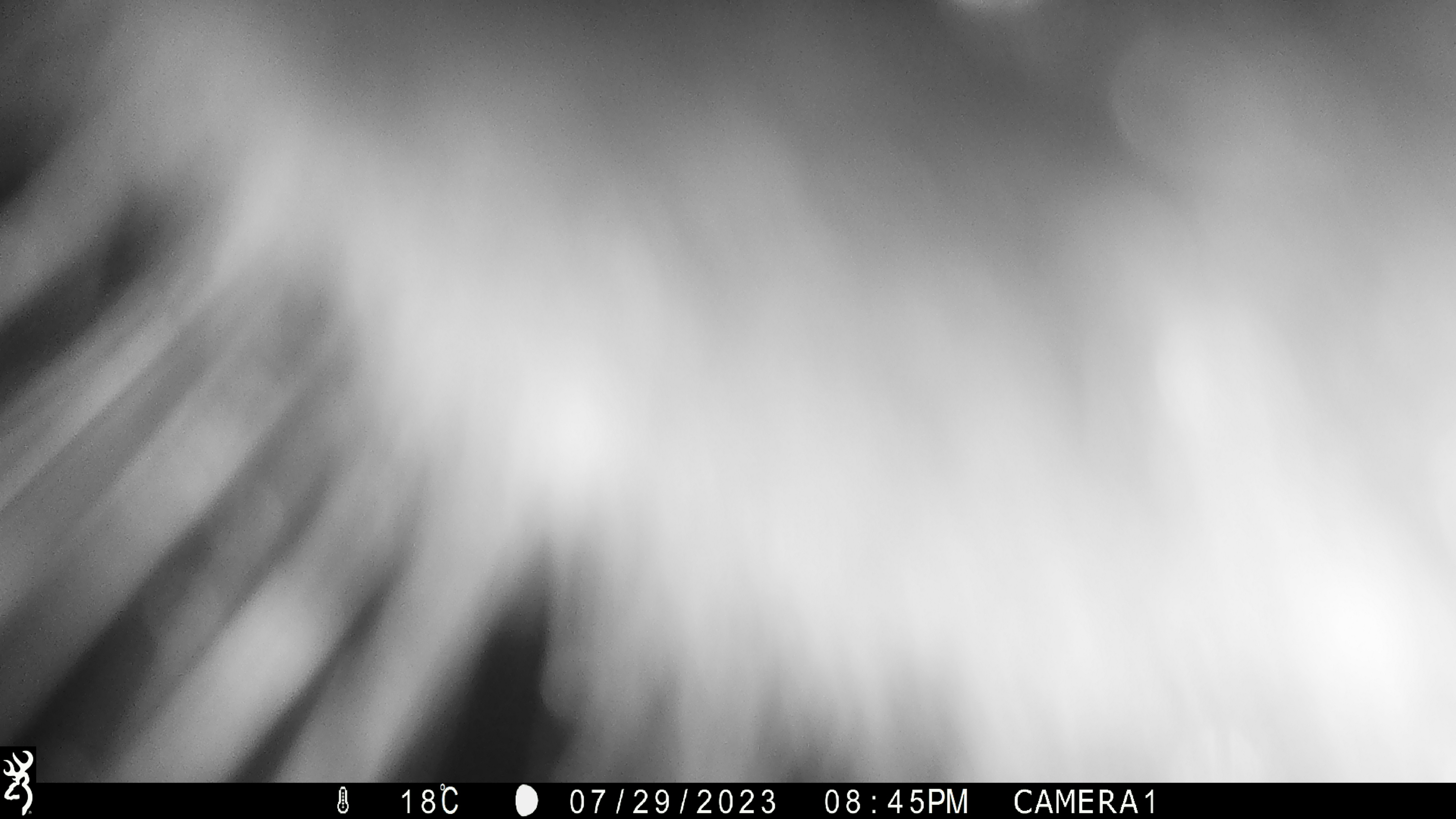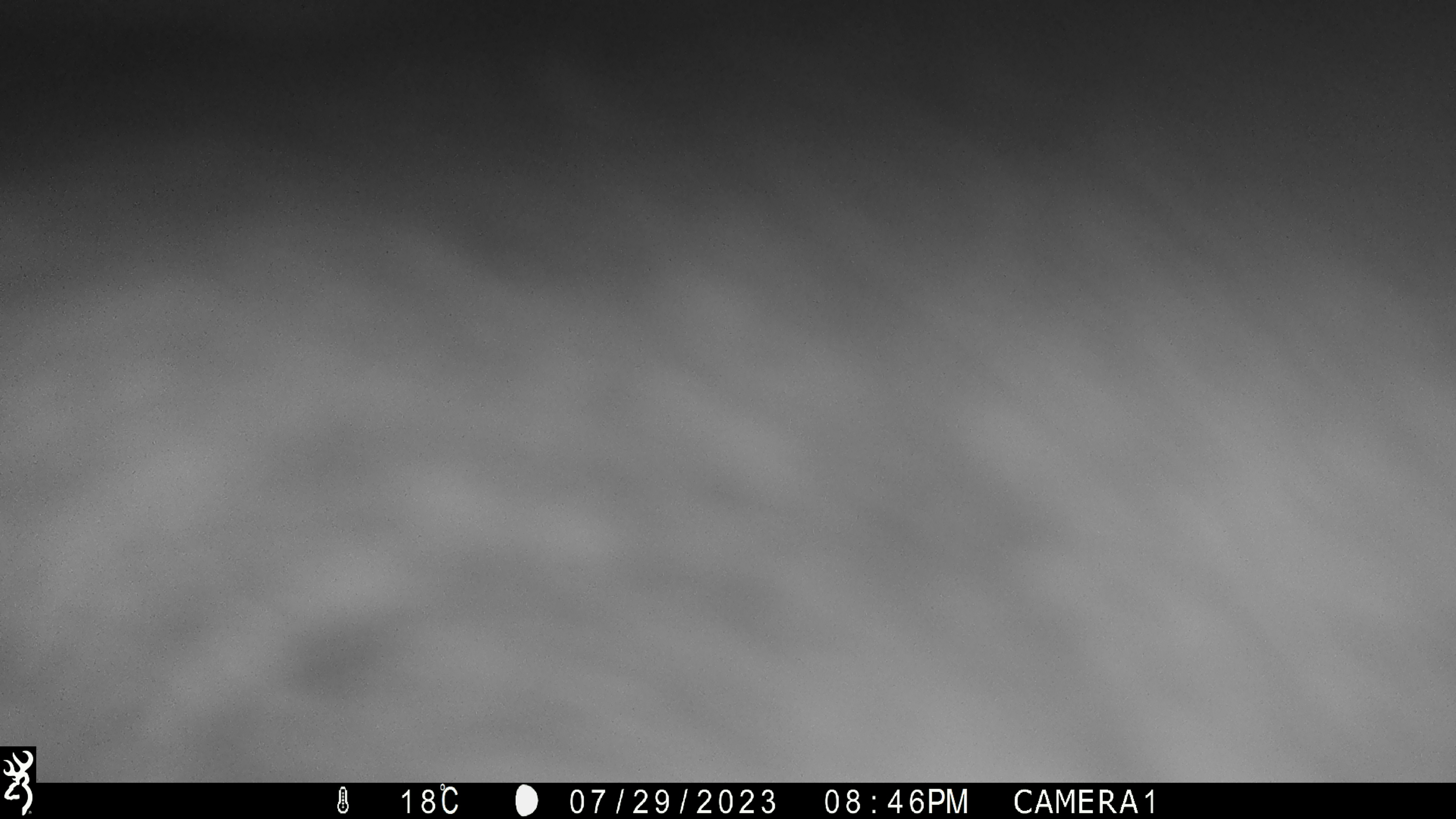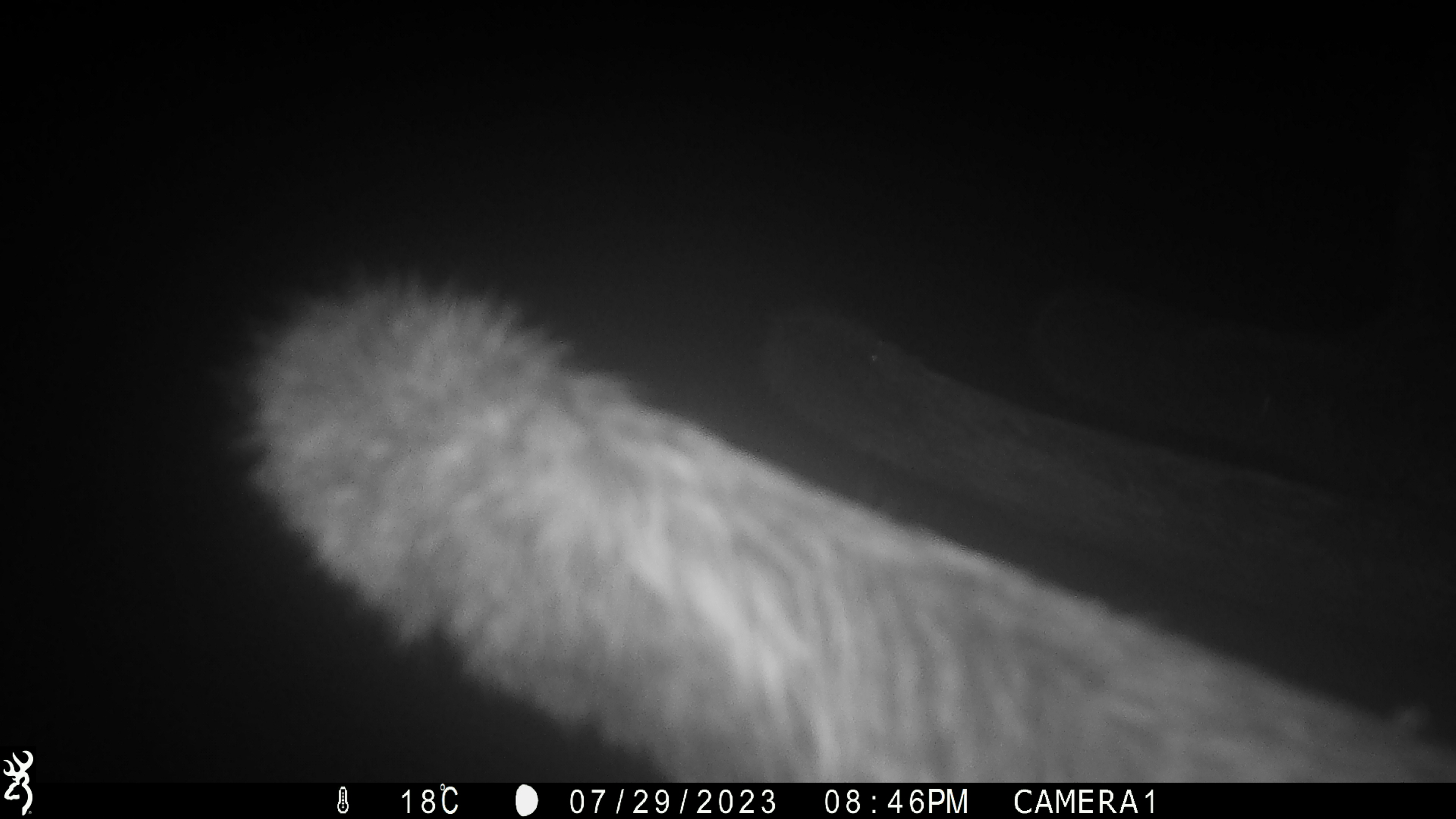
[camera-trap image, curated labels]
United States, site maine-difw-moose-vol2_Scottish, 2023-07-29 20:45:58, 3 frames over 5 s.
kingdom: Animalia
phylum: Chordata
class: Mammalia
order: Artiodactyla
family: Cervidae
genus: Alces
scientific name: Alces alces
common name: moose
Moose (Alces alces).